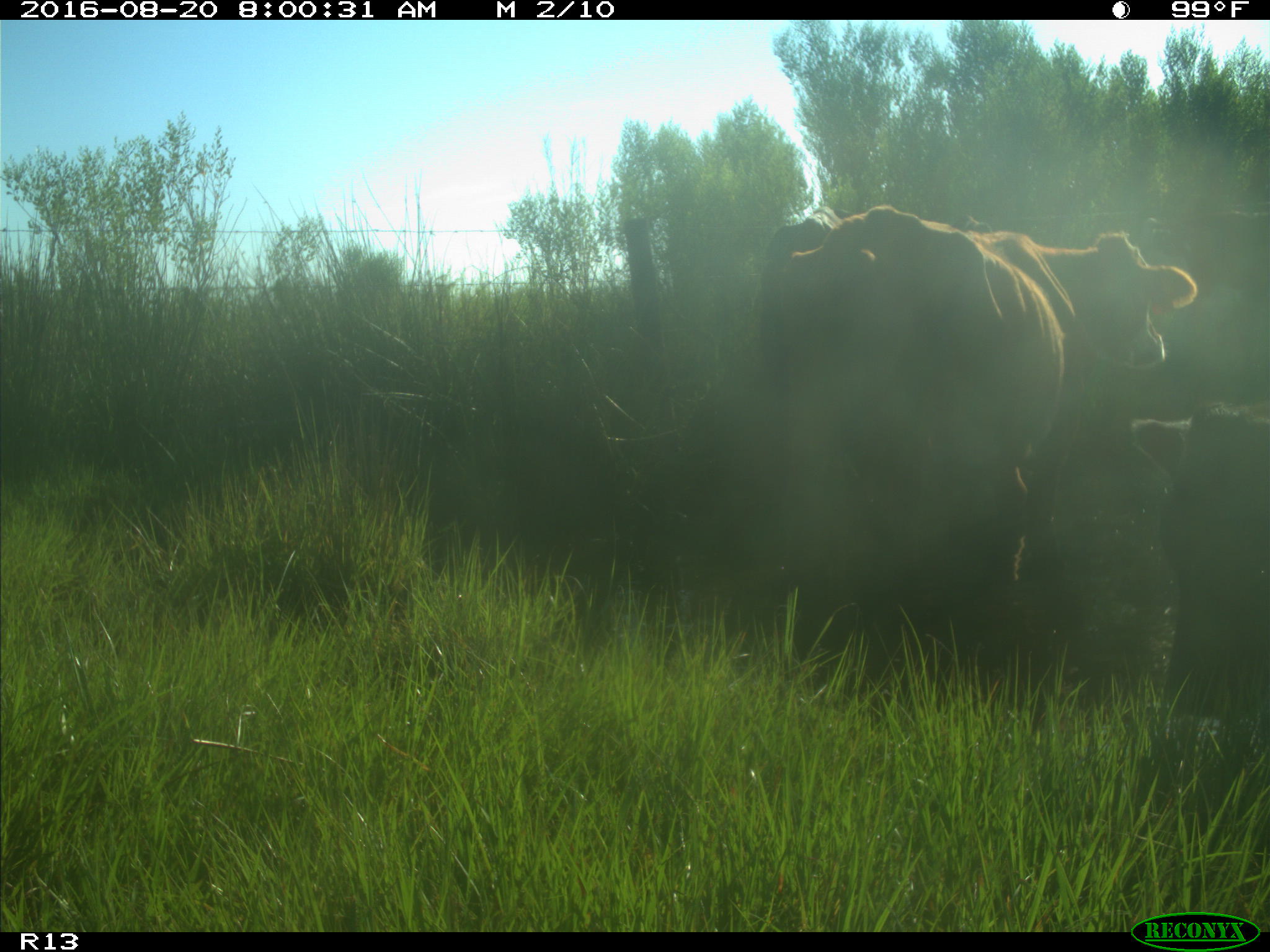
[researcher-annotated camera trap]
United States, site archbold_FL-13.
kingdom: Animalia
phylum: Chordata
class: Mammalia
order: Artiodactyla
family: Bovidae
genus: Bos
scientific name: Bos taurus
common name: domestic cow